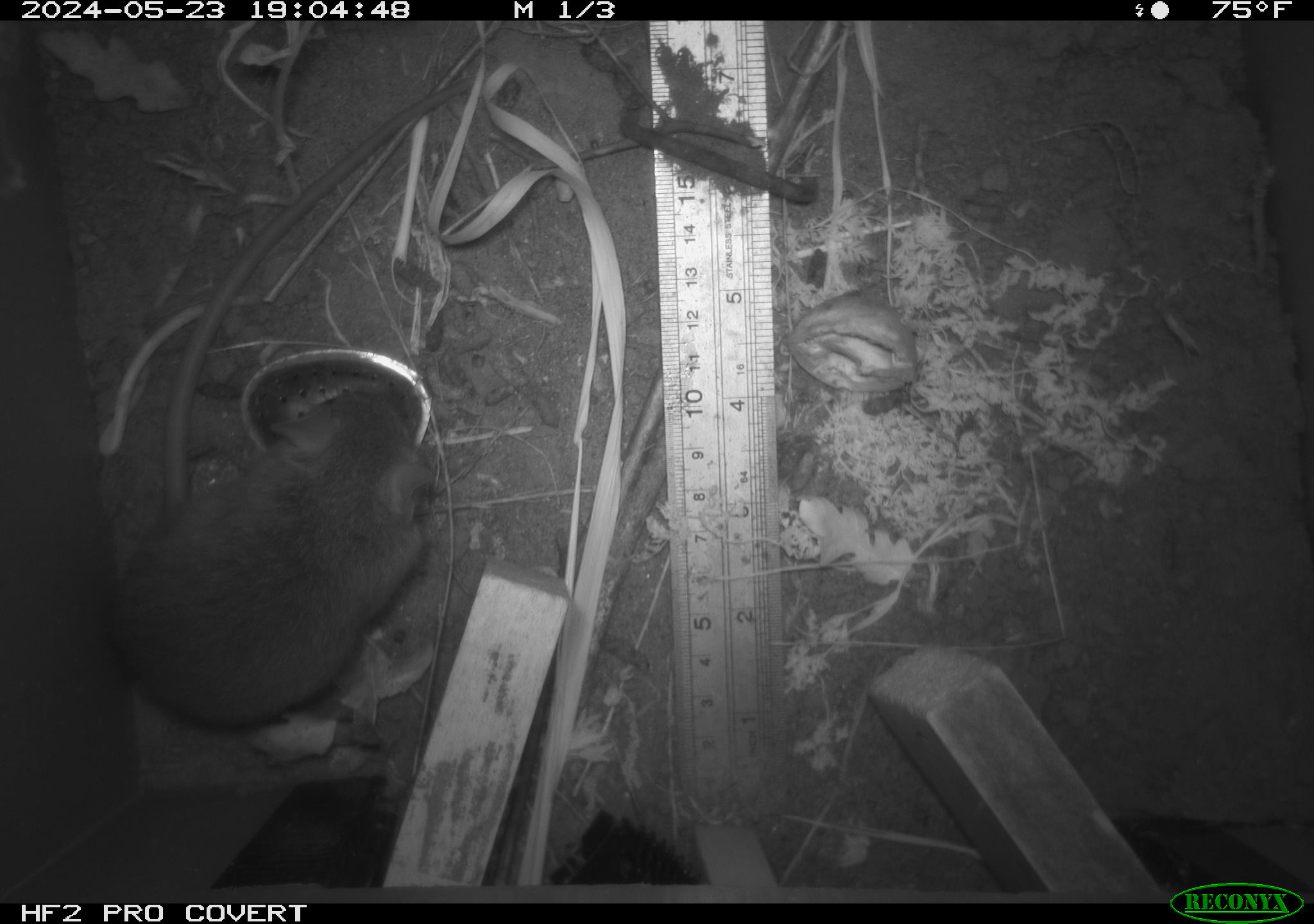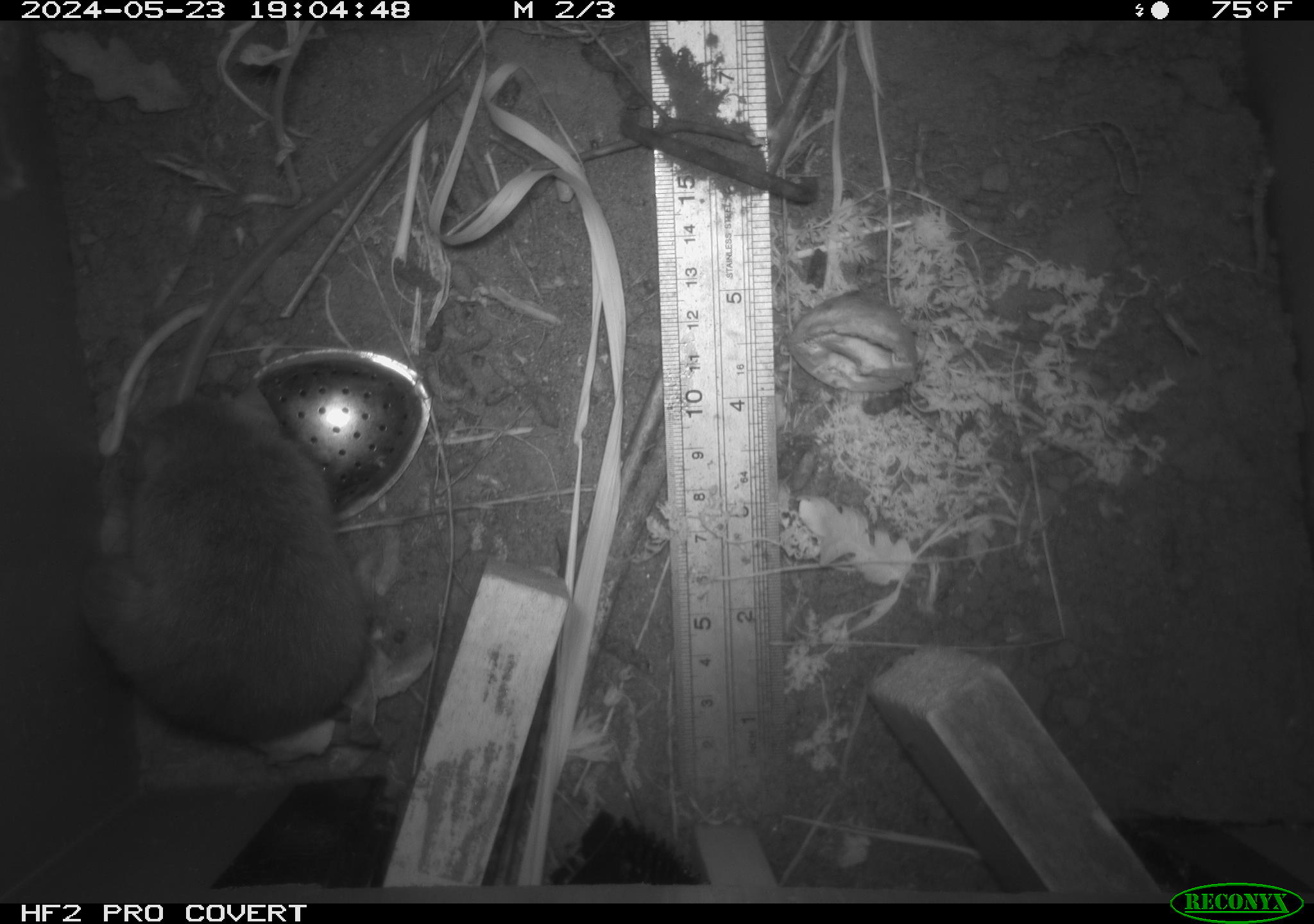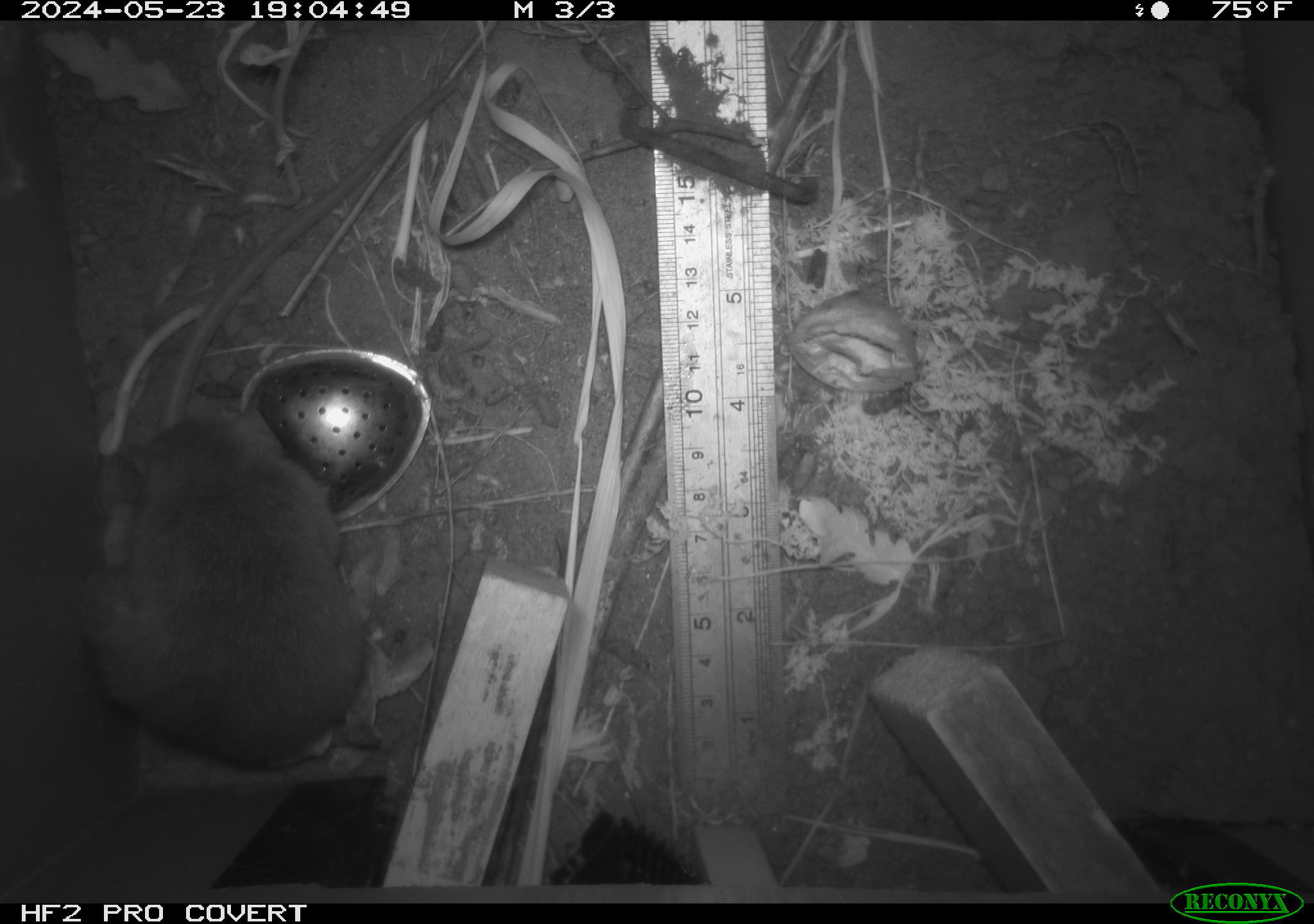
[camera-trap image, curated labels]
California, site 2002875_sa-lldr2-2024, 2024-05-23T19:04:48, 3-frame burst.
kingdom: Animalia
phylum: Chordata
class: Mammalia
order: Rodentia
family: Muridae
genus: Rattus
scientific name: Rattus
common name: rat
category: rattus species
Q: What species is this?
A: Rattus species (rat) (Rattus).